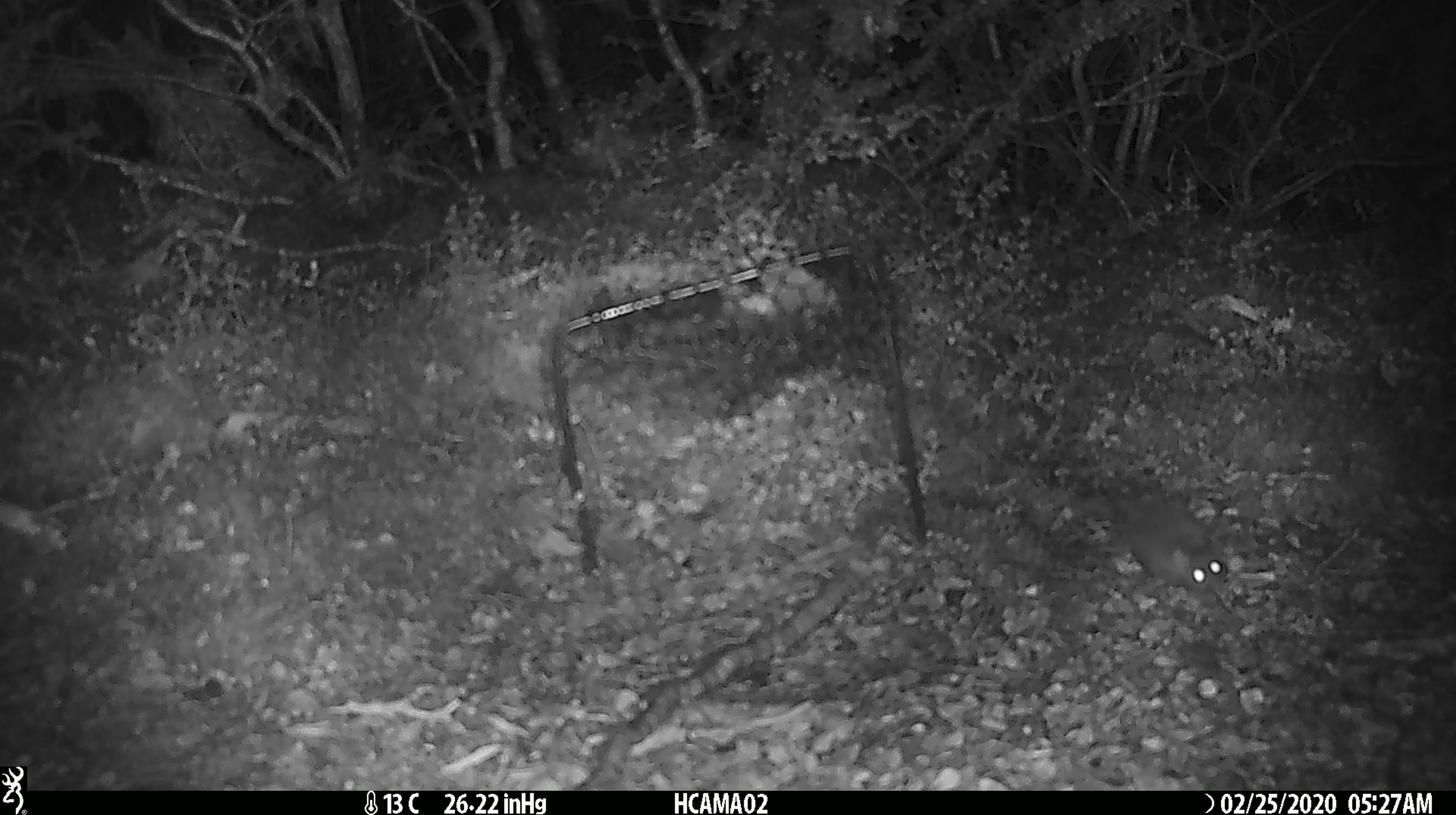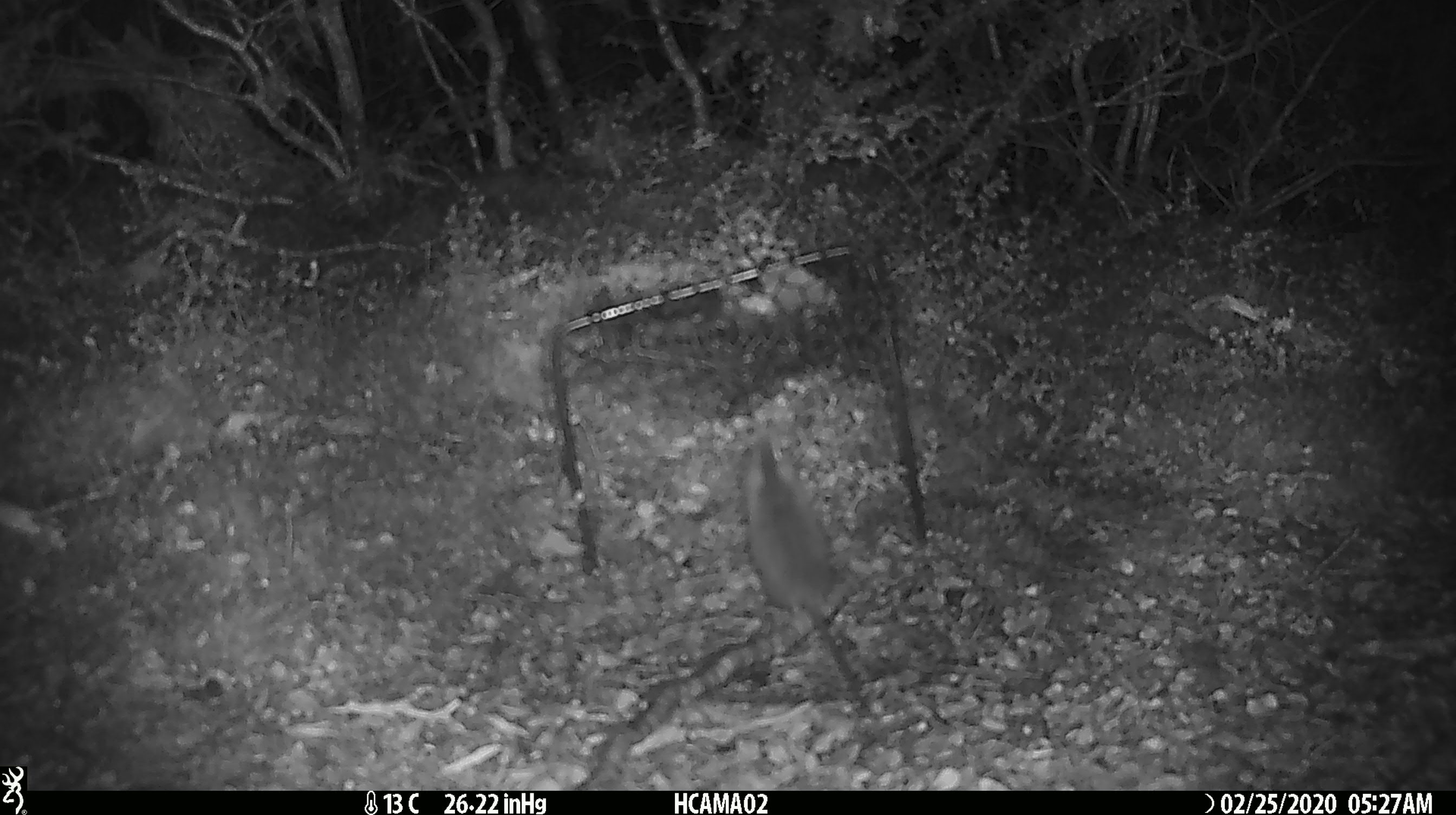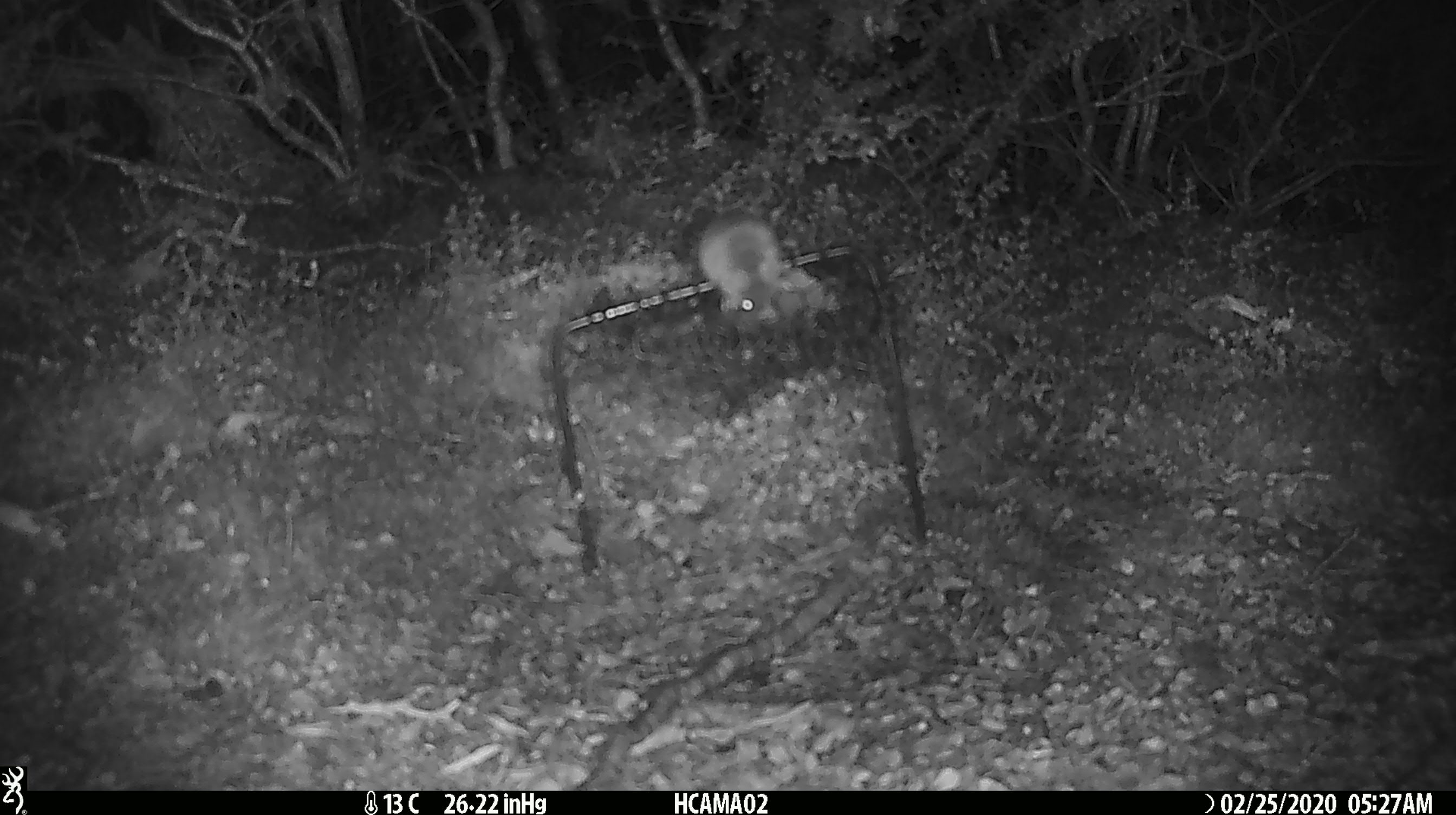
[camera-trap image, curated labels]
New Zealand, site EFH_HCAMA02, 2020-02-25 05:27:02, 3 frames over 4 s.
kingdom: Animalia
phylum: Chordata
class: Mammalia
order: Rodentia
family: Muridae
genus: Mus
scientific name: Mus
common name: mouse